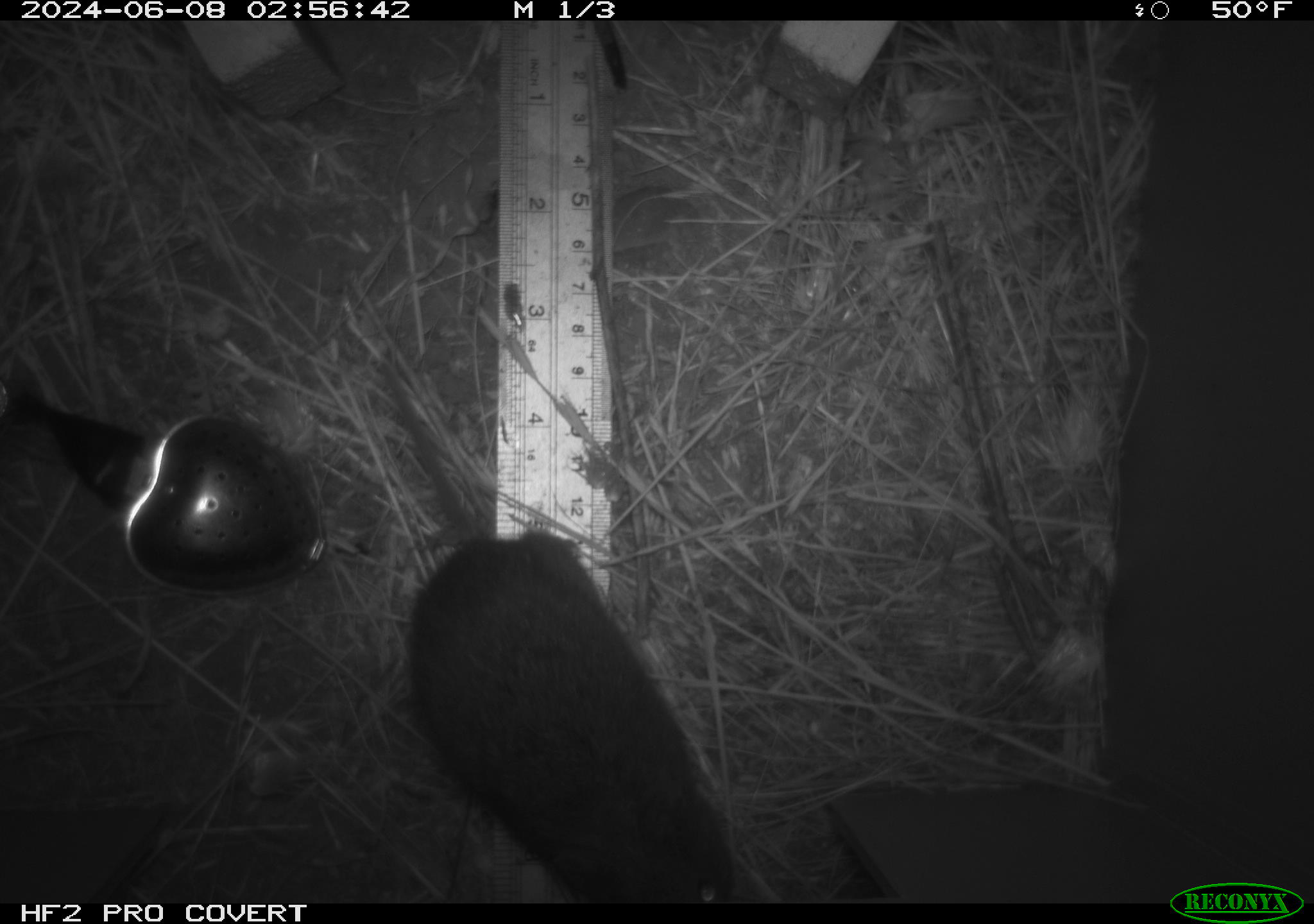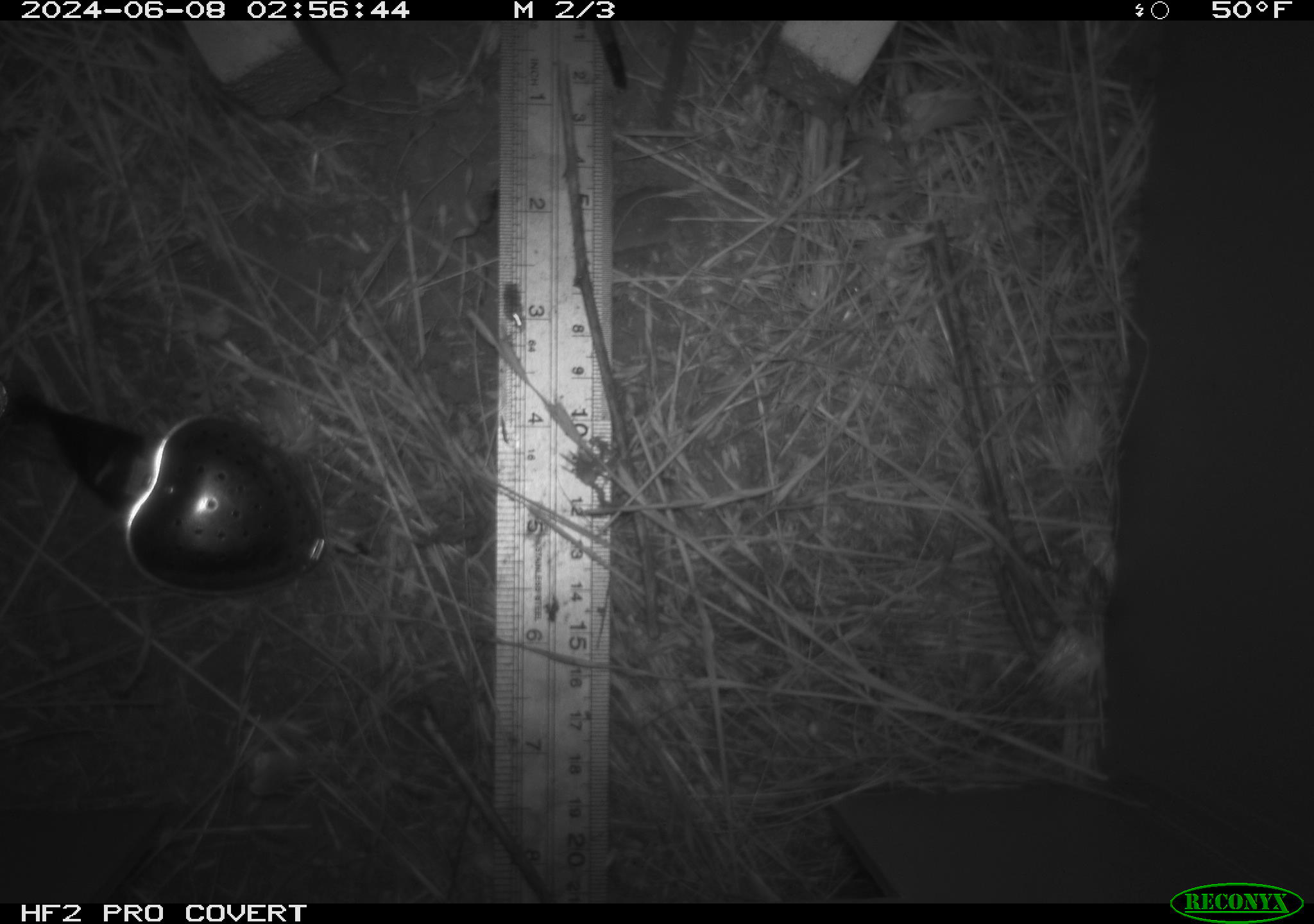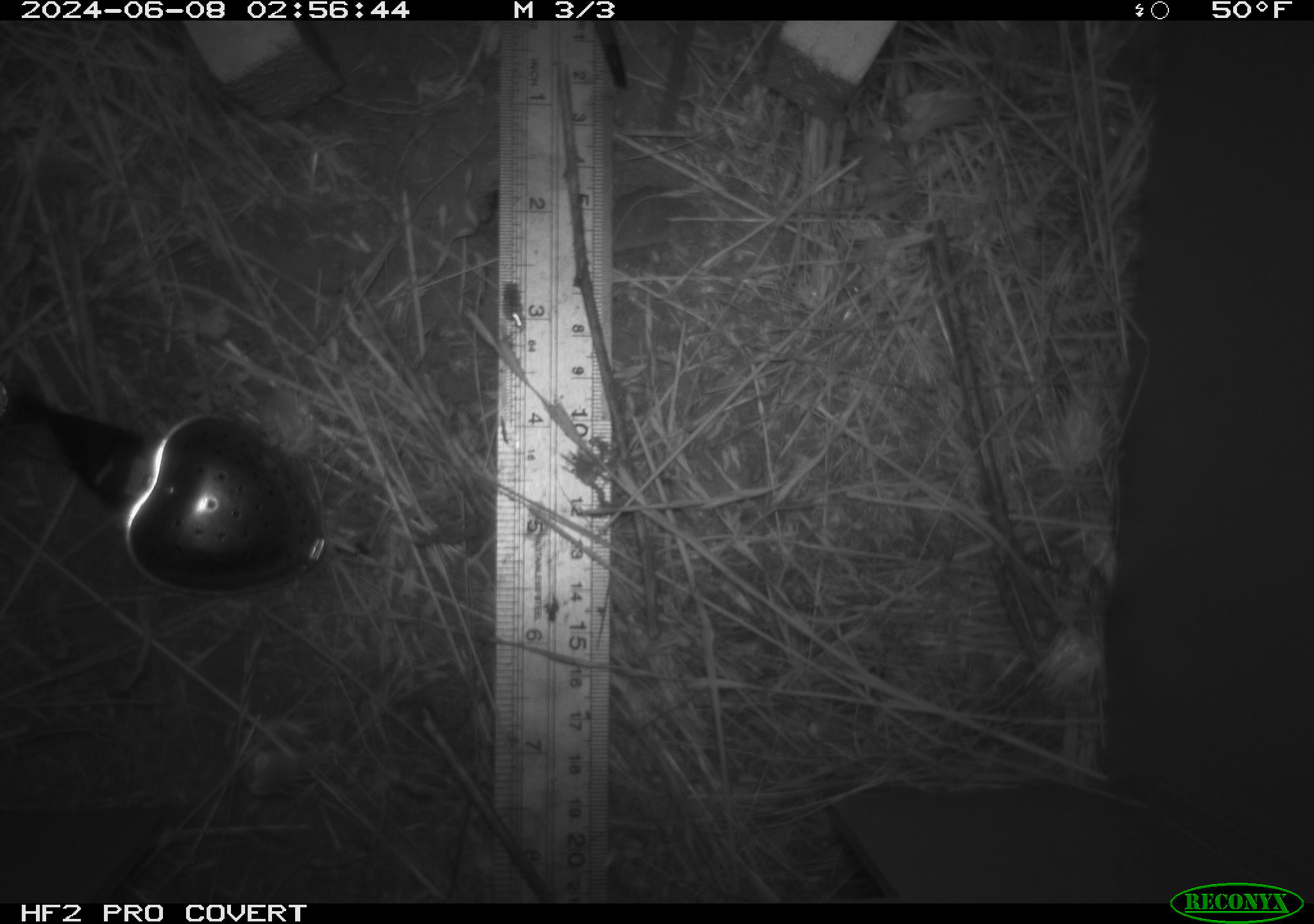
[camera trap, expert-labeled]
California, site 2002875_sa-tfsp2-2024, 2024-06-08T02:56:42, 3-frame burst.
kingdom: Animalia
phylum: Chordata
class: Mammalia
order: Rodentia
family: Cricetidae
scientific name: Arvicolinae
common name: voles, lemmings, and muskrats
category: arvicolinae subfamily